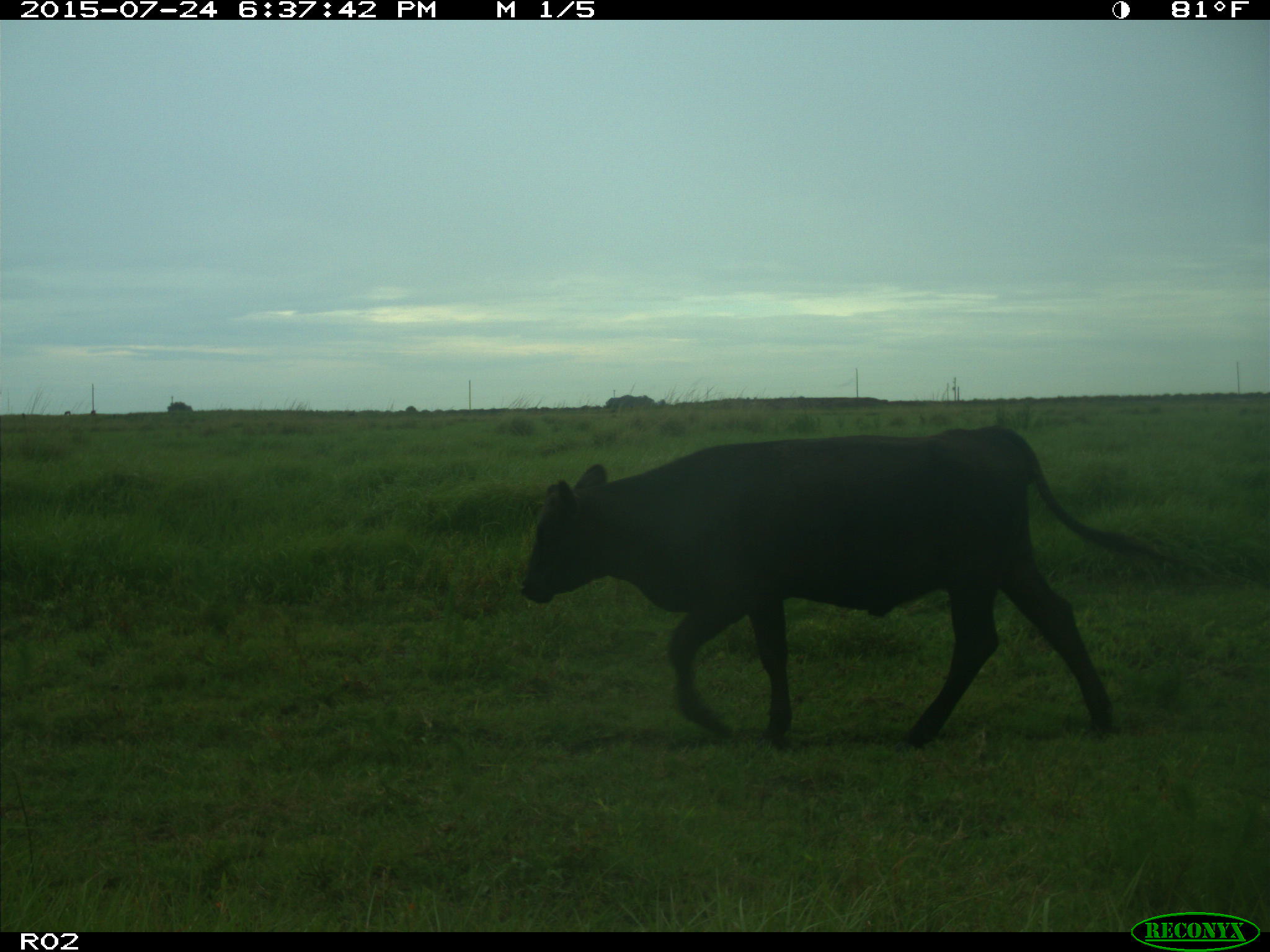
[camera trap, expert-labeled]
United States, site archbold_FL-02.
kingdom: Animalia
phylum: Chordata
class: Mammalia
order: Artiodactyla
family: Bovidae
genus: Bos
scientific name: Bos taurus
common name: domestic cow